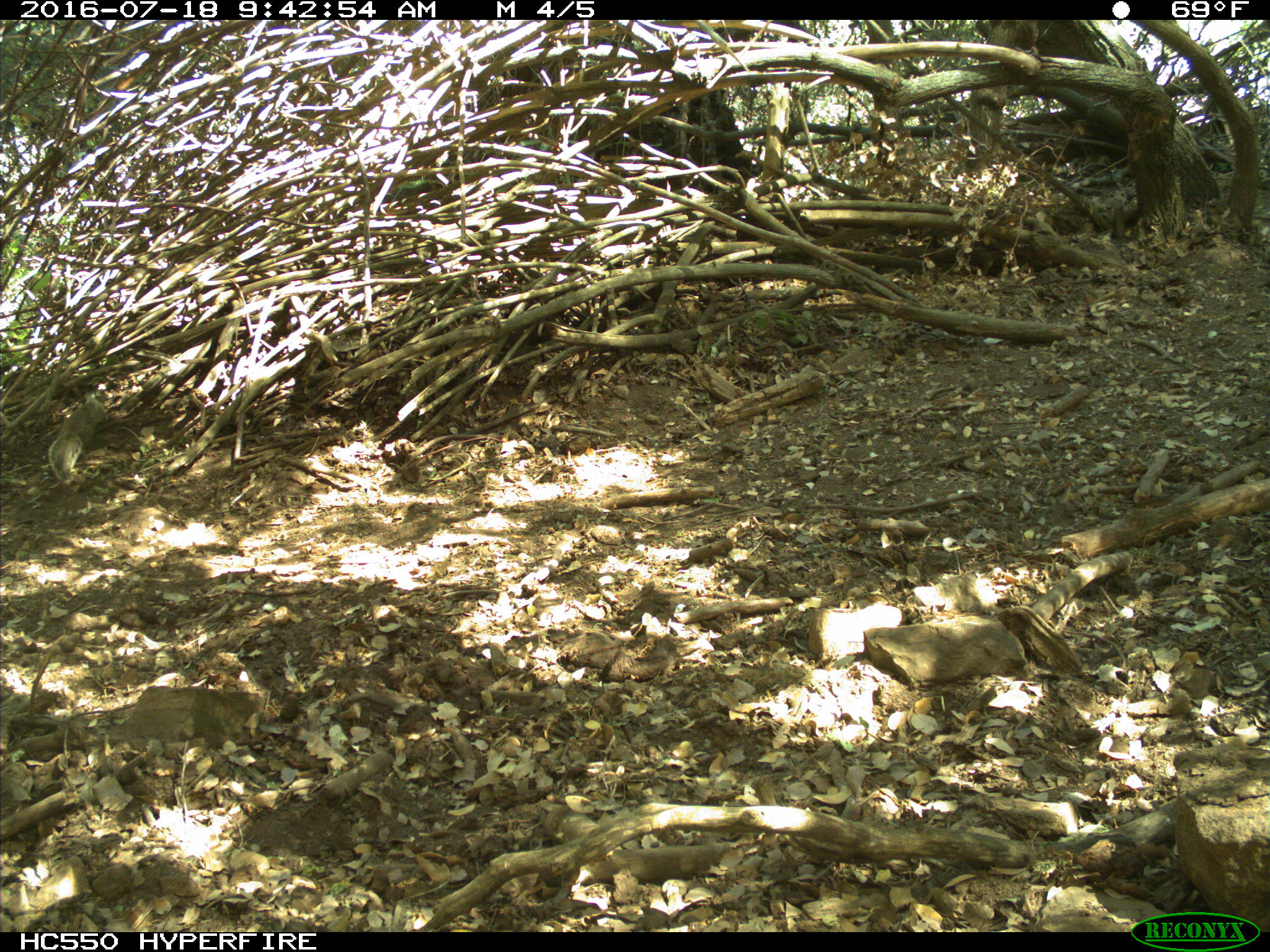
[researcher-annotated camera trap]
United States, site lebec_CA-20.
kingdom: Animalia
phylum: Chordata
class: Mammalia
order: Rodentia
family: Sciuridae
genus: Otospermophilus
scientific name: Otospermophilus beecheyi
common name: california ground squirrel